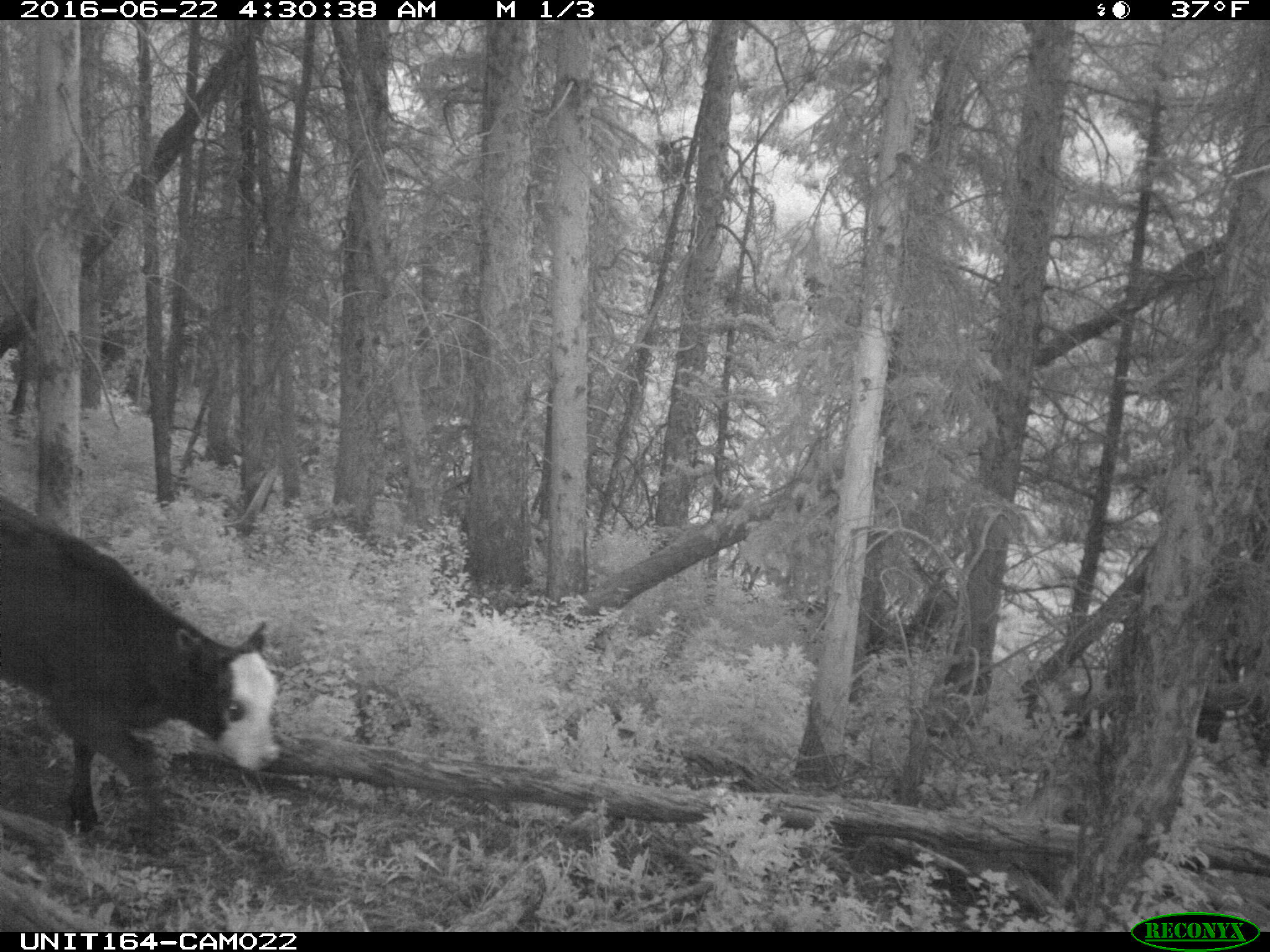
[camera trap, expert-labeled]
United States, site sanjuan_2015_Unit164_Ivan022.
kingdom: Animalia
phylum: Chordata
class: Mammalia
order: Artiodactyla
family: Bovidae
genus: Bos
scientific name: Bos taurus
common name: domestic cow